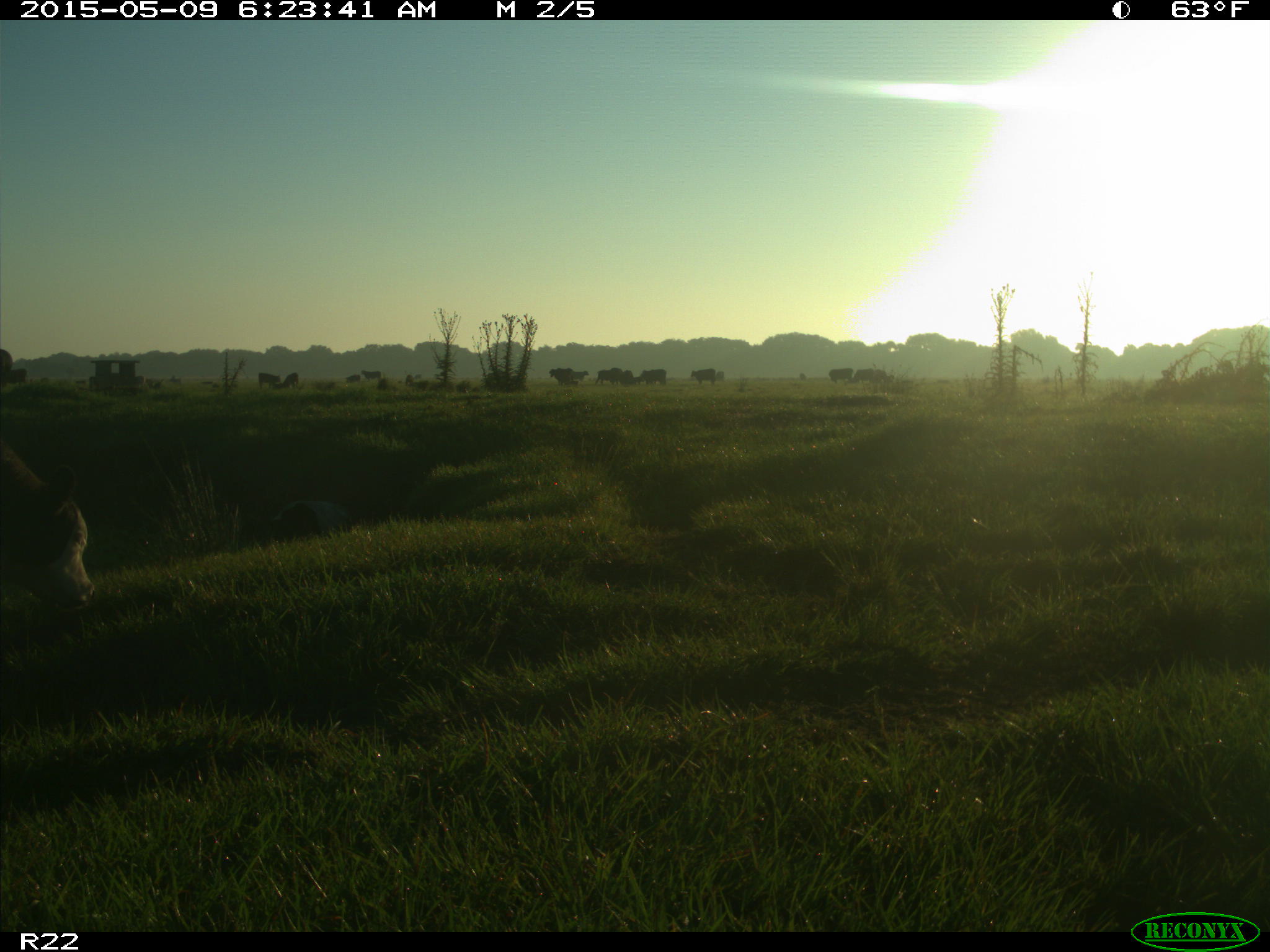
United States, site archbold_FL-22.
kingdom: Animalia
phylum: Chordata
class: Mammalia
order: Artiodactyla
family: Bovidae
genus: Bos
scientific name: Bos taurus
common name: domestic cow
Bos taurus (domestic cow).